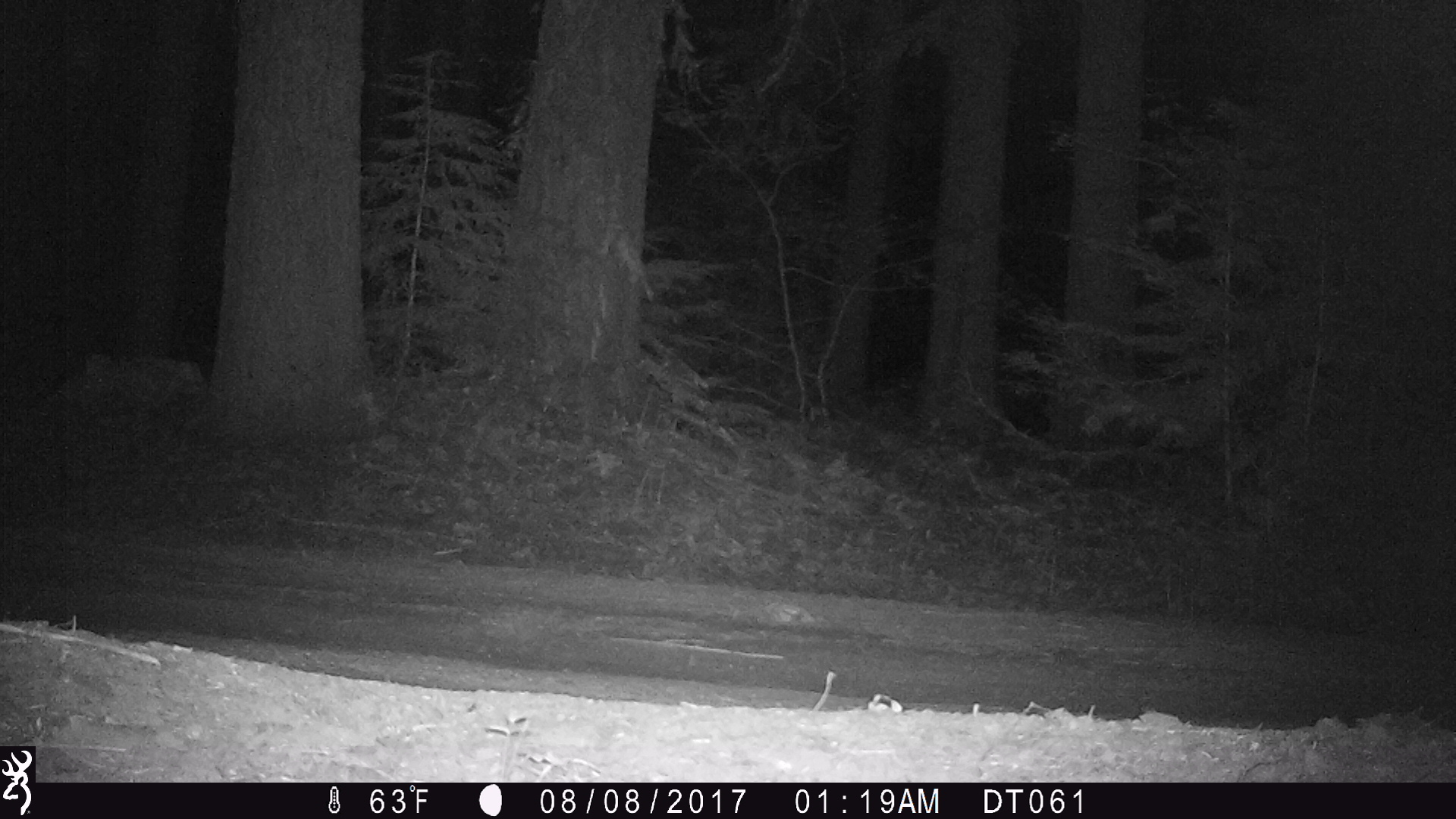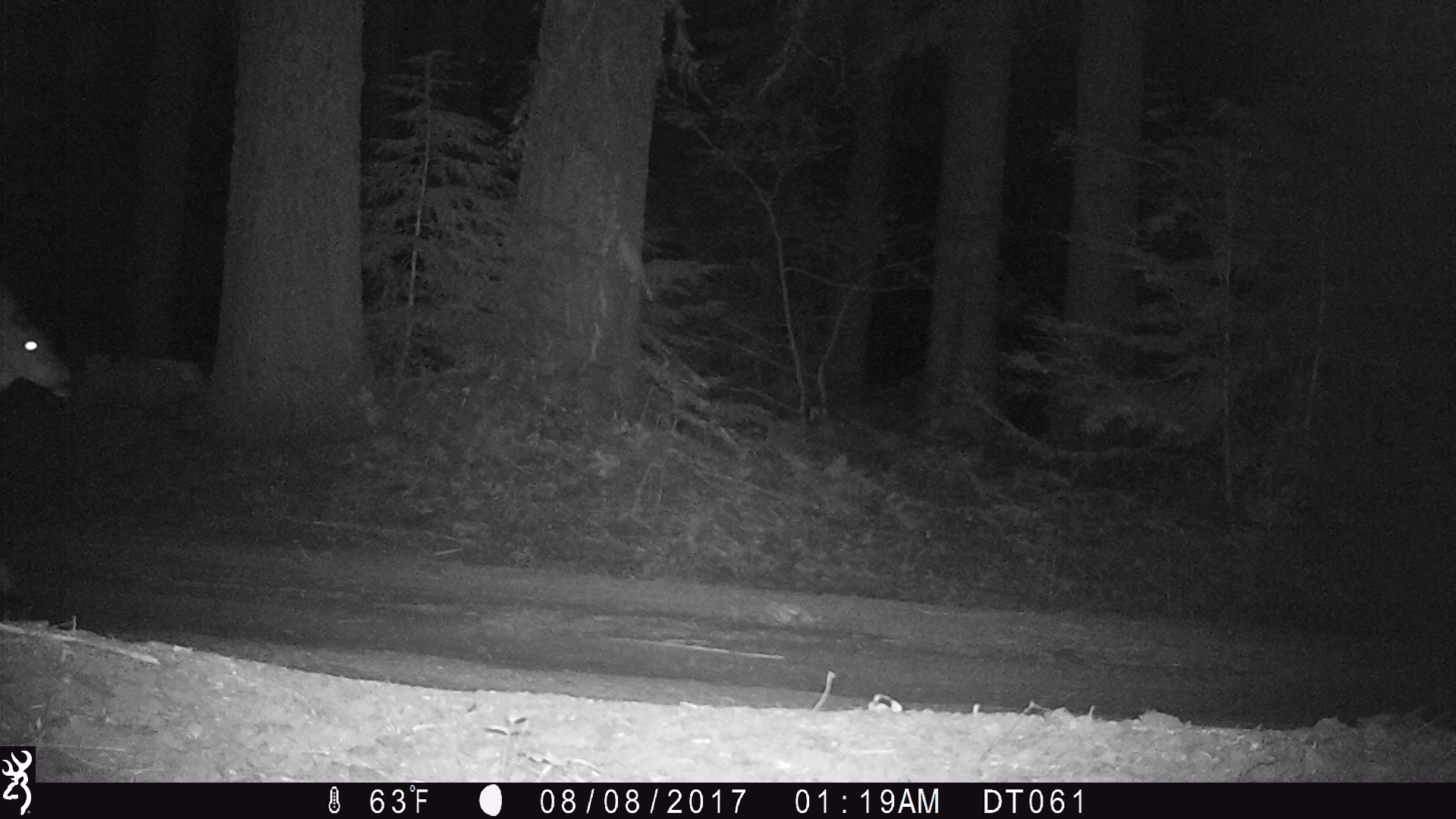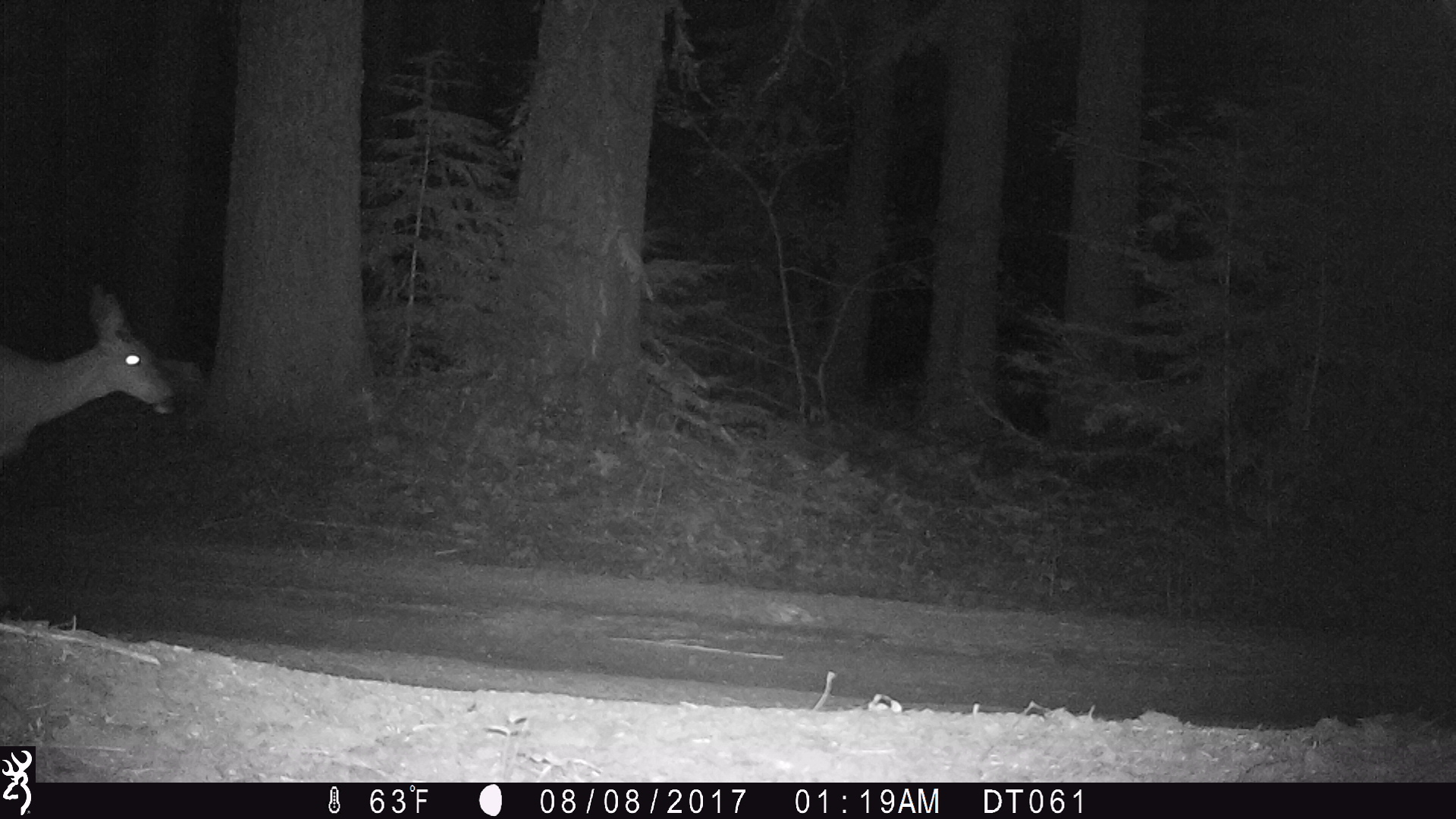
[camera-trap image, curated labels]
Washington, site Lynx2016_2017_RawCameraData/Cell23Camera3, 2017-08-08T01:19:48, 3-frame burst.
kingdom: Animalia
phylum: Chordata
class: Mammalia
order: Artiodactyla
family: Cervidae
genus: Odocoileus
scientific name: Odocoileus hemionus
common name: mule deer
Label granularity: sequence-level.